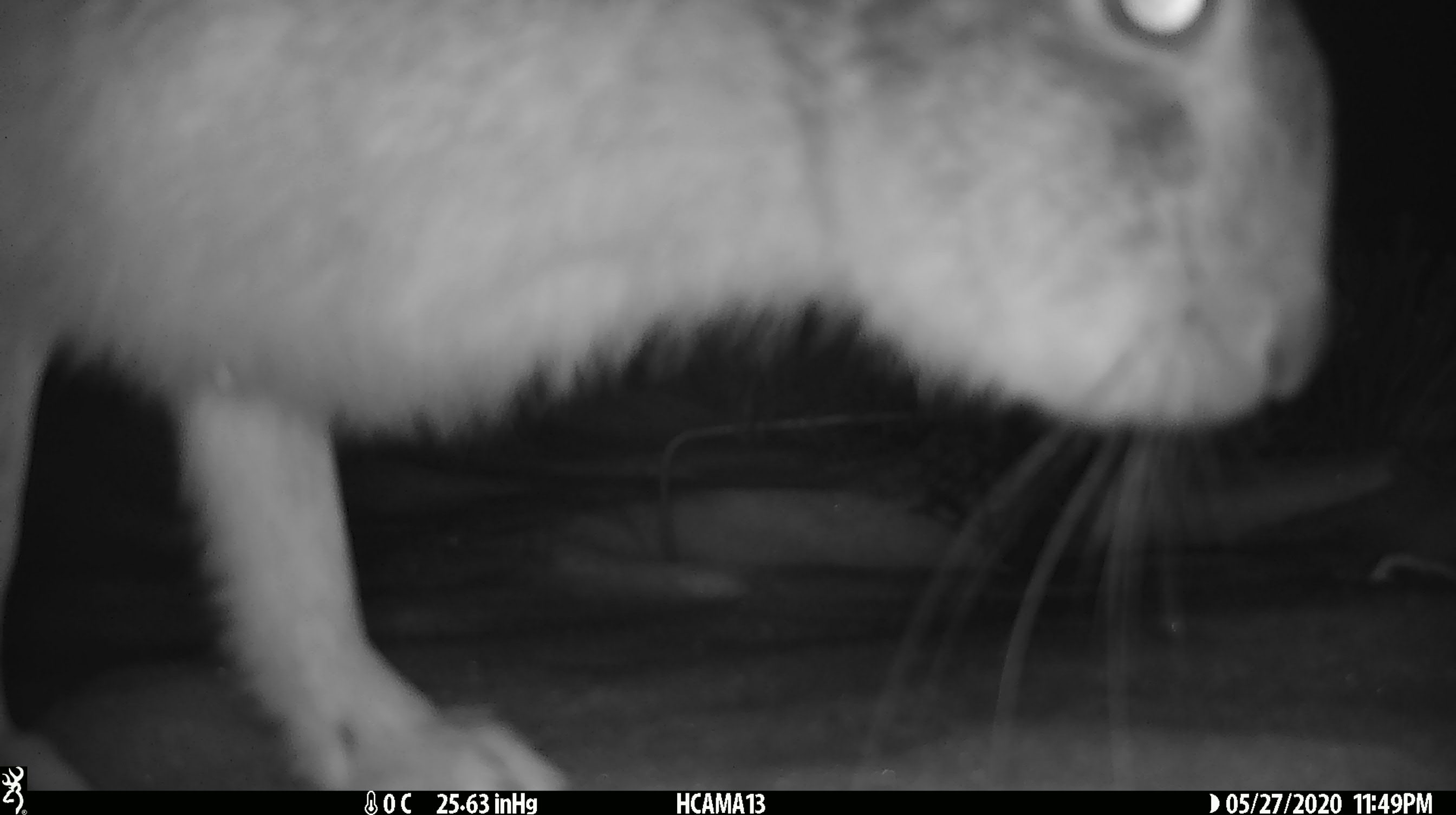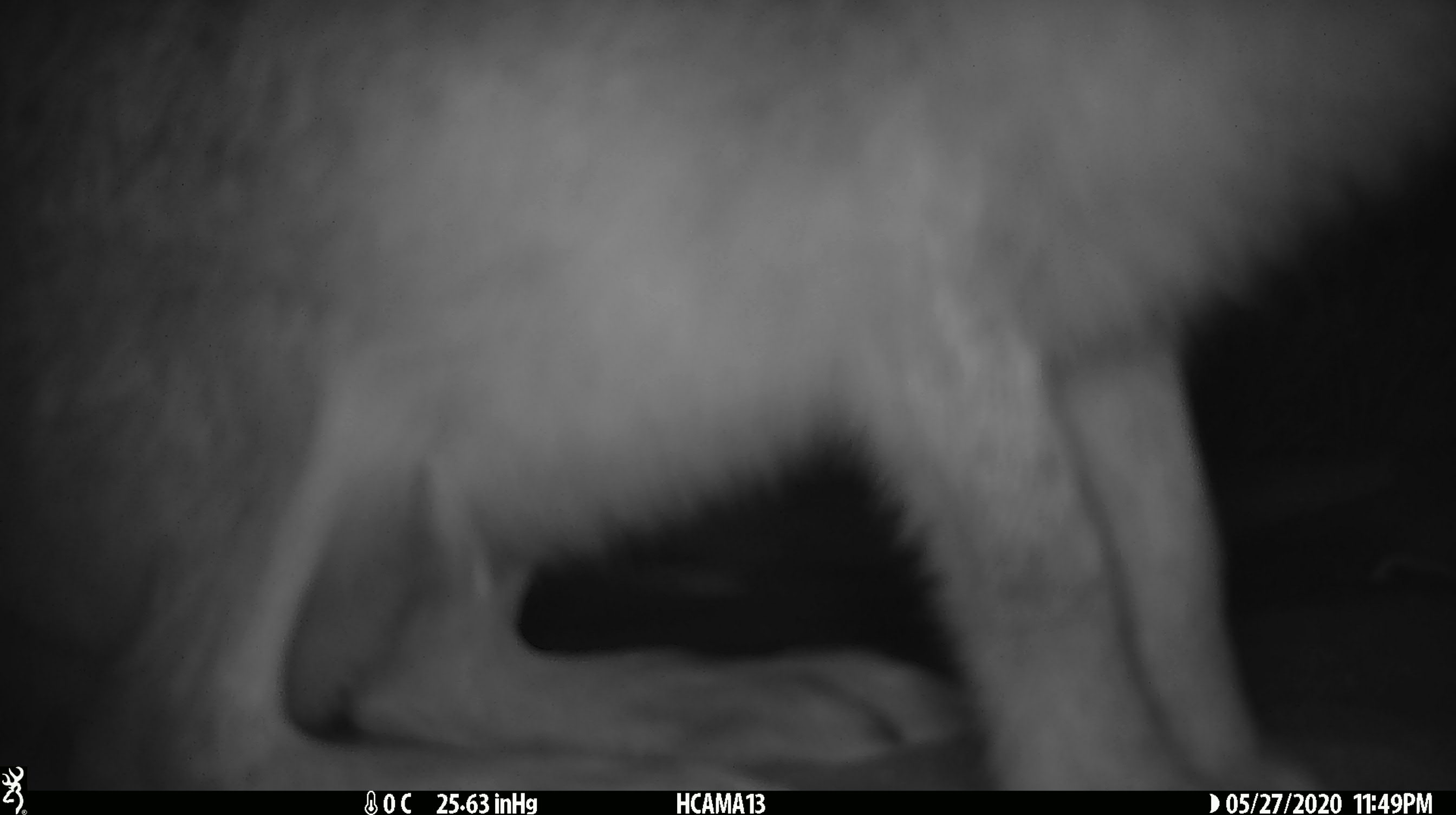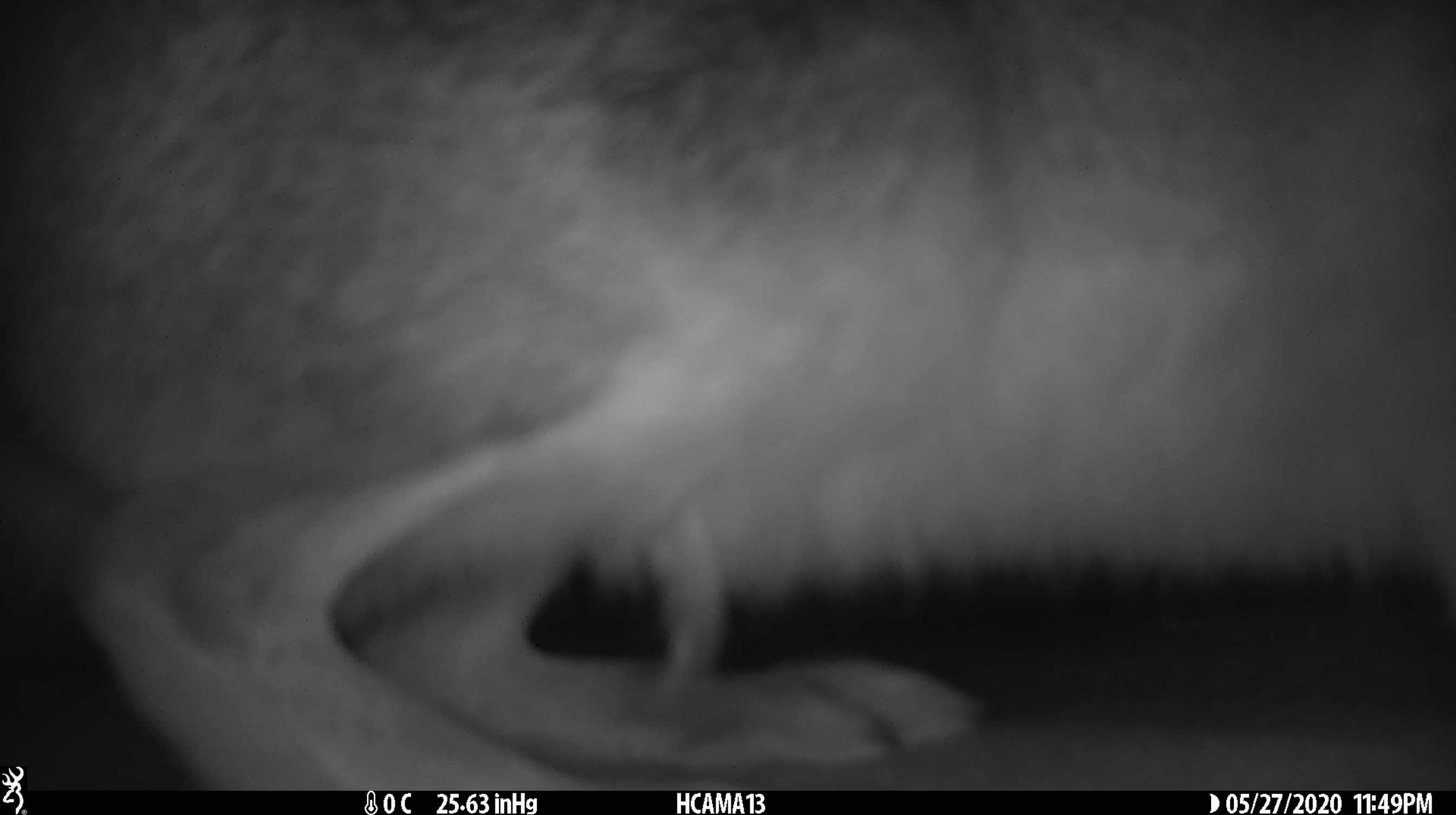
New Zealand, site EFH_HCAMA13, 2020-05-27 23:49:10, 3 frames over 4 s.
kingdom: Animalia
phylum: Chordata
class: Mammalia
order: Lagomorpha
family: Leporidae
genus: Lepus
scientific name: Lepus europaeus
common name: brown hare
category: hare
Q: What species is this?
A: Hare (brown hare) (Lepus europaeus).